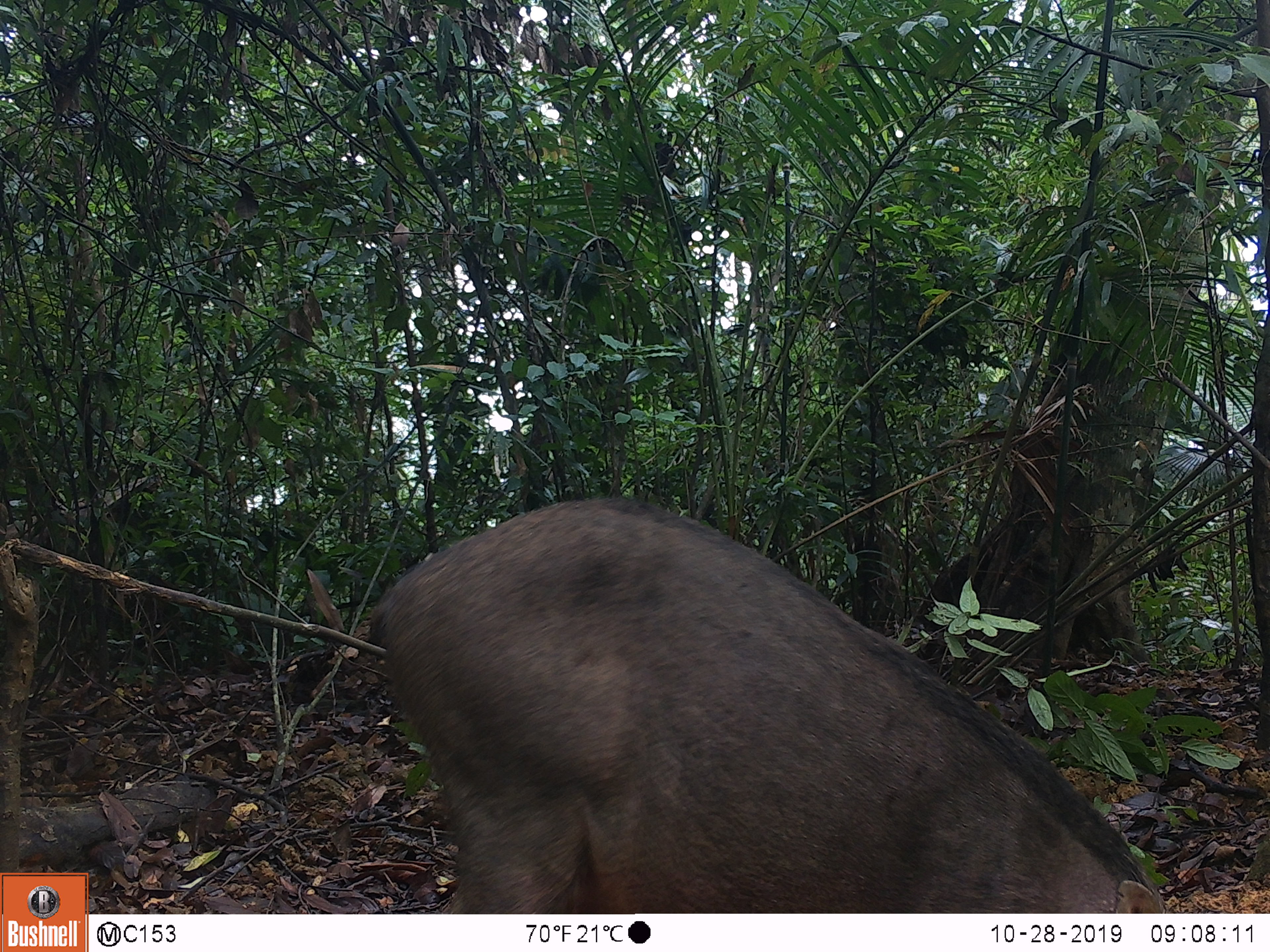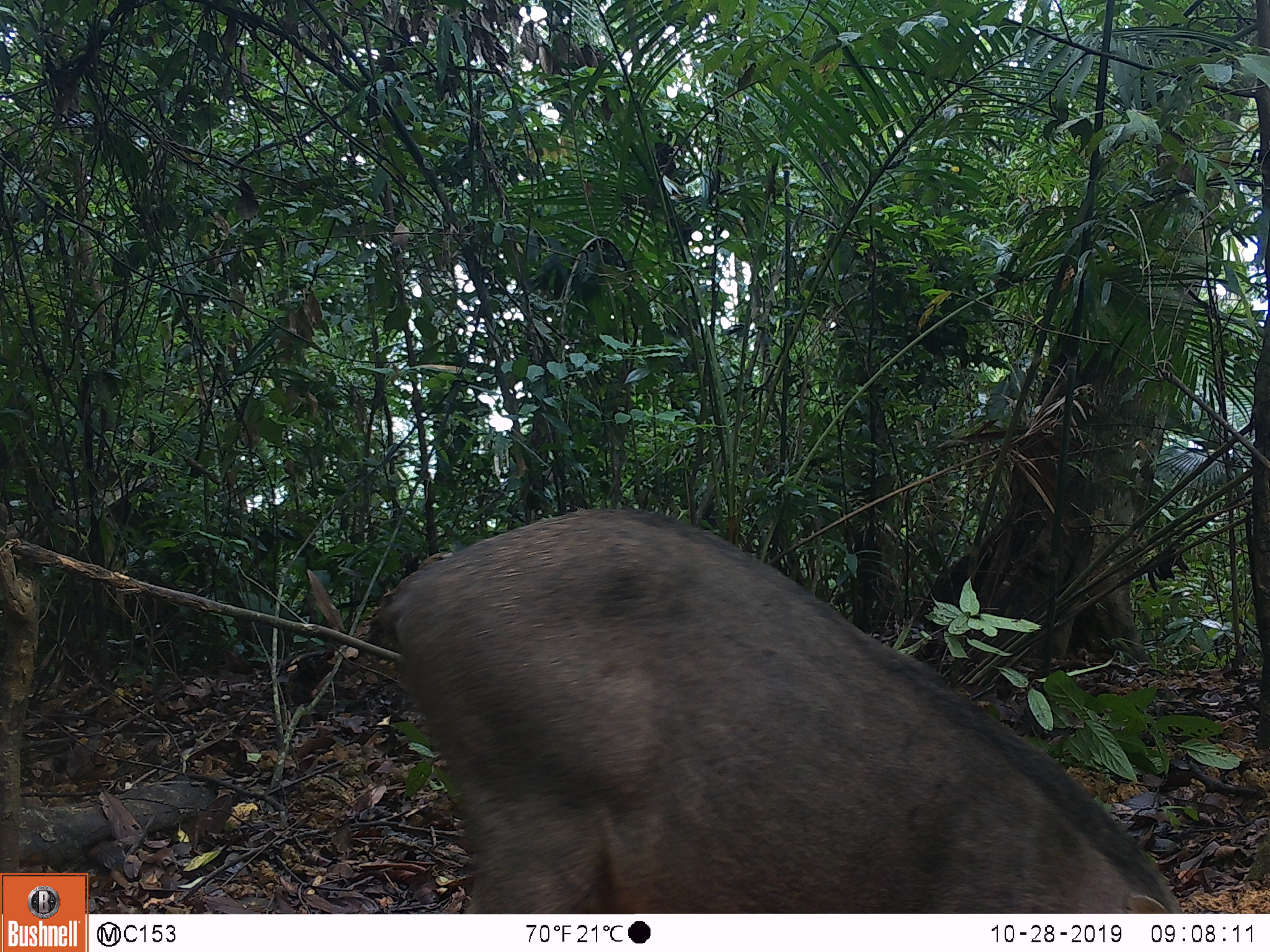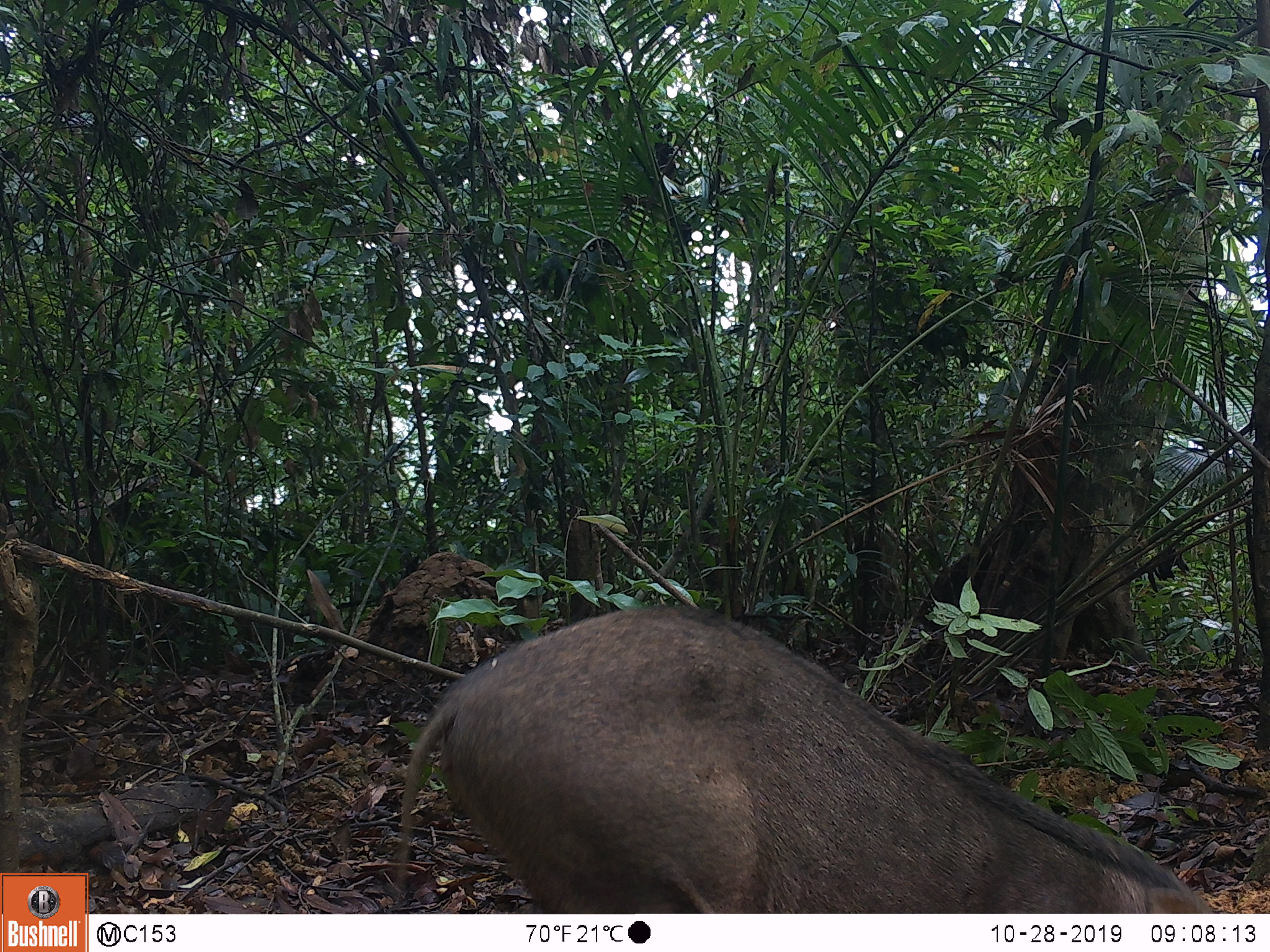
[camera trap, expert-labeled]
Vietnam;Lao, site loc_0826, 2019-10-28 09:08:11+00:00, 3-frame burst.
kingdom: Animalia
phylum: Chordata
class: Mammalia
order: Artiodactyla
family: Suidae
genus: Sus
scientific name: Sus scrofa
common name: eurasian wild pig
Eurasian wild pig (Sus scrofa). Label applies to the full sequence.